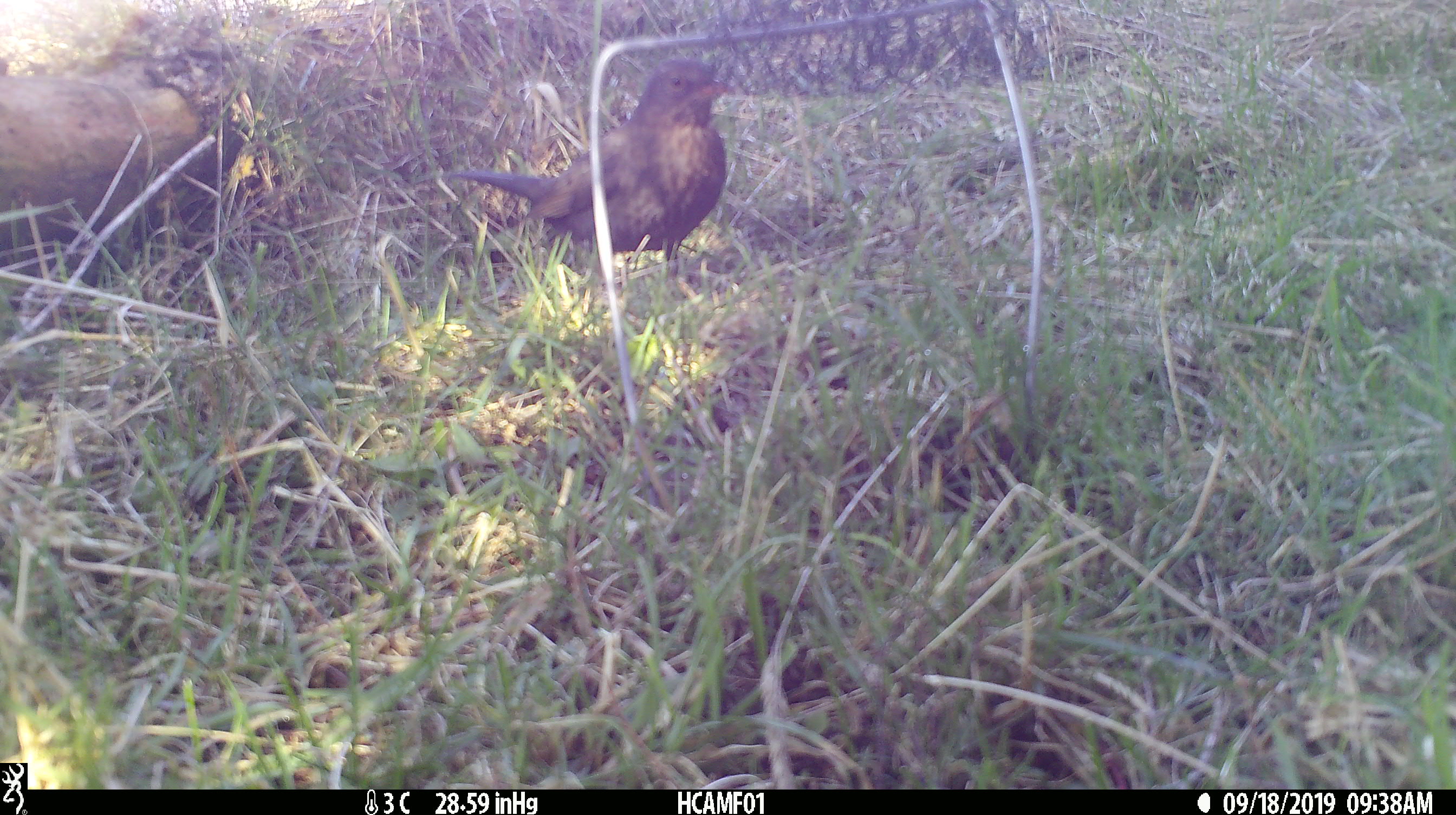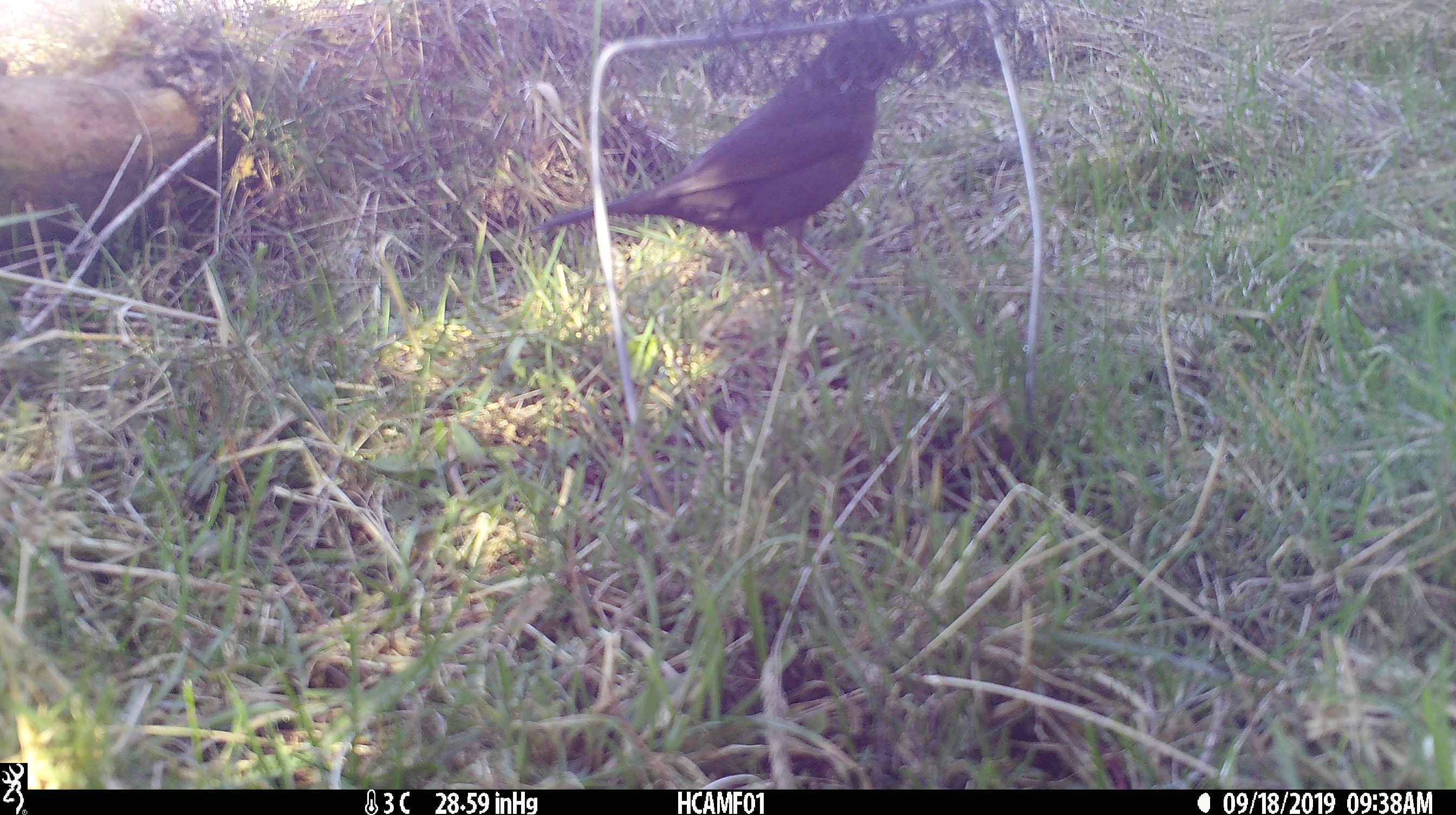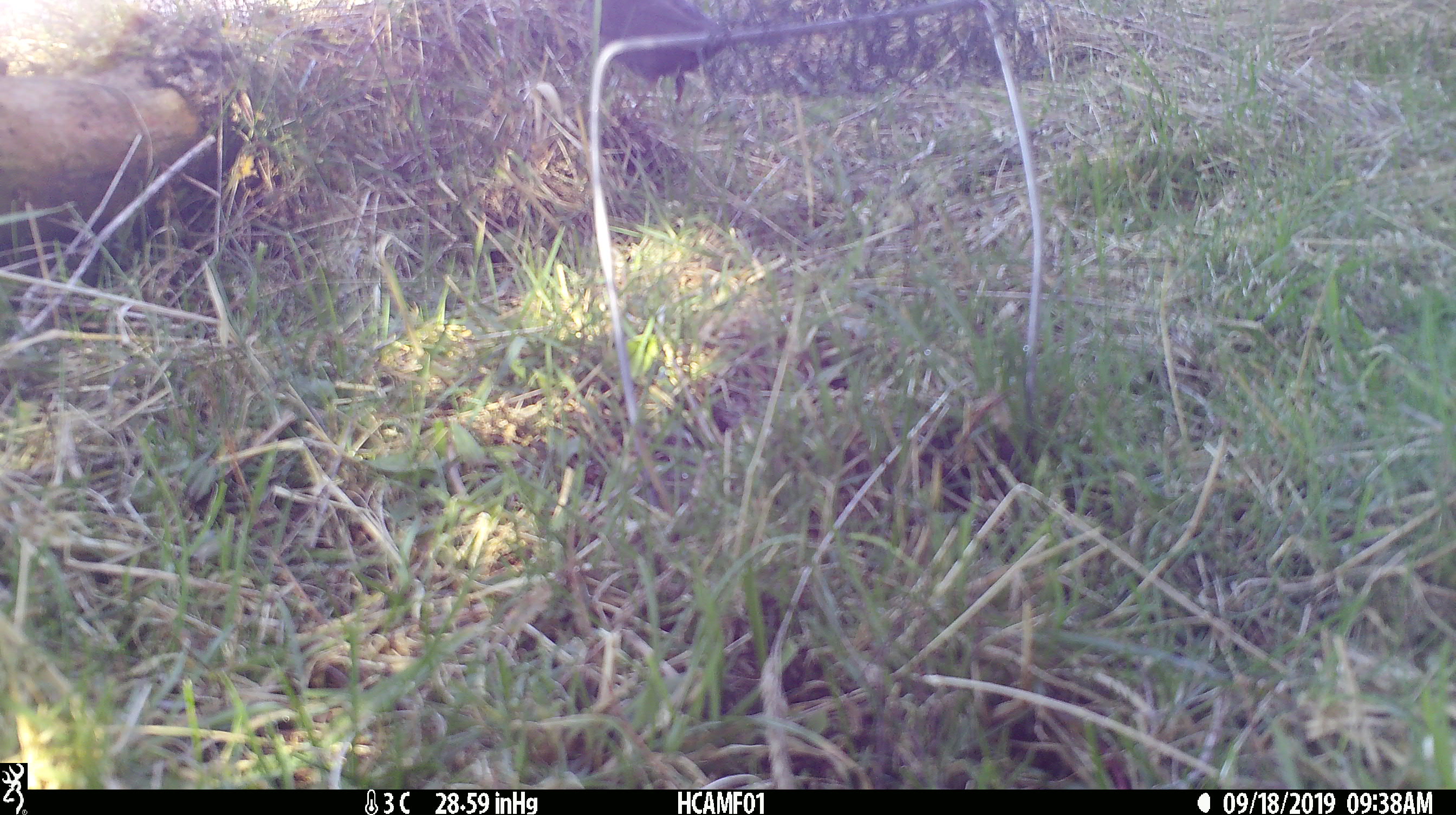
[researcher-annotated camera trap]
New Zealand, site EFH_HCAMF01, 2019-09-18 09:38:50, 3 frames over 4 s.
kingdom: Animalia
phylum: Chordata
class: Aves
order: Passeriformes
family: Turdidae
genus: Turdus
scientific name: Turdus merula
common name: eurasian blackbird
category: blackbird